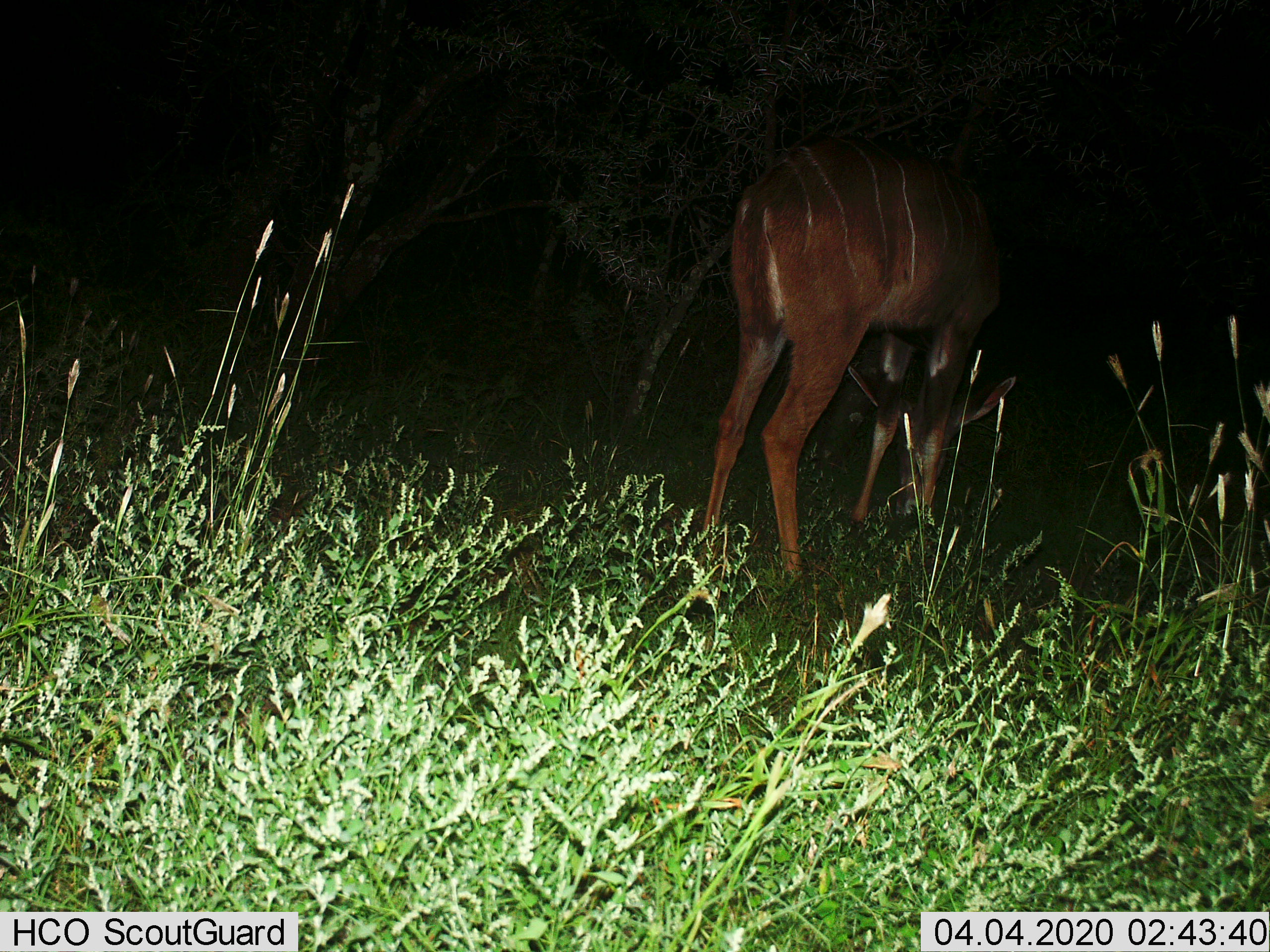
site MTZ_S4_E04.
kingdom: Animalia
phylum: Chordata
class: Mammalia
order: Artiodactyla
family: Bovidae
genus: Tragelaphus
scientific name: Tragelaphus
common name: kudu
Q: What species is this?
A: Kudu (Tragelaphus).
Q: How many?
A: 1.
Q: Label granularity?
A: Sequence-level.